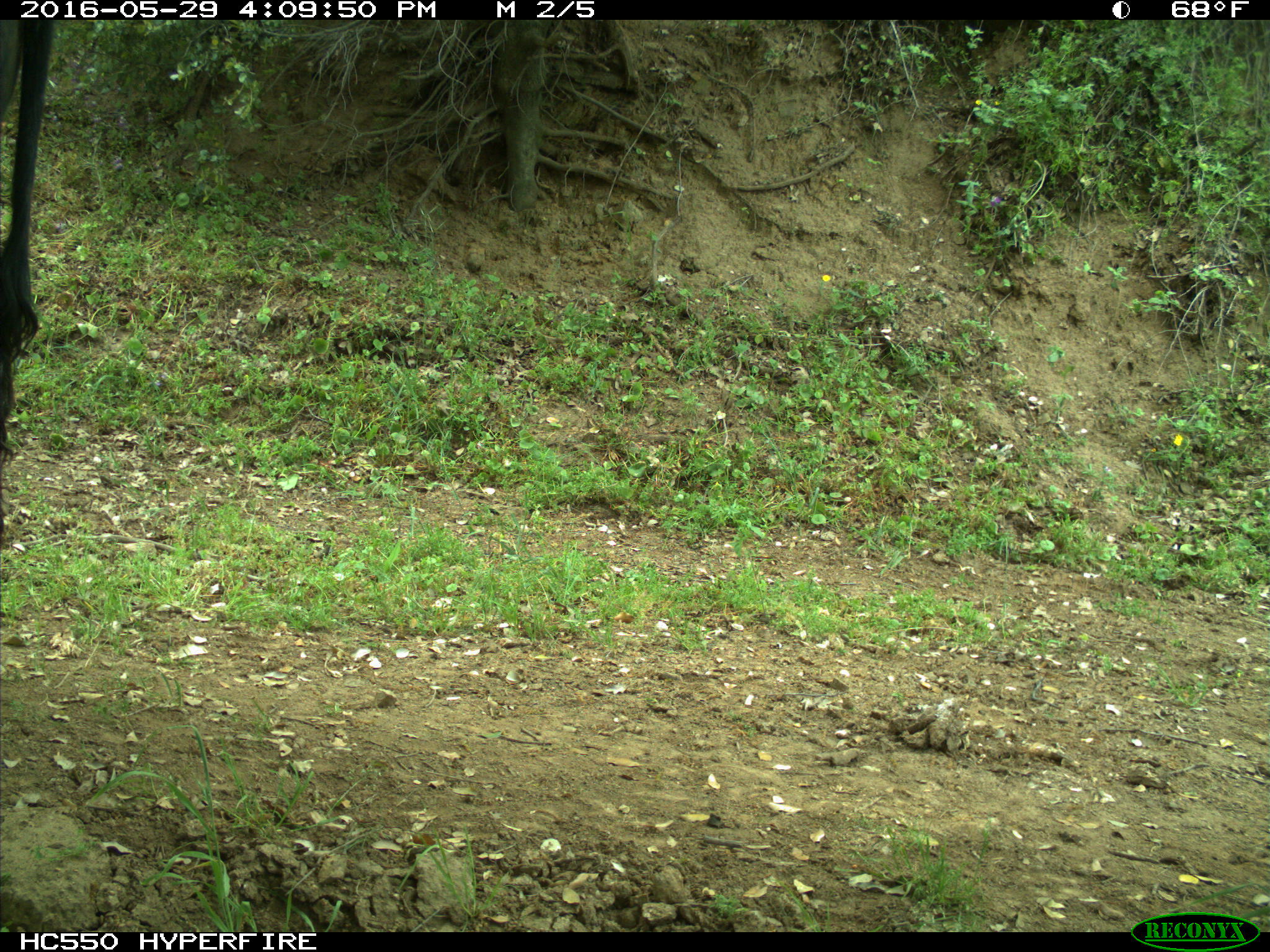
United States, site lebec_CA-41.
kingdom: Animalia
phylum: Chordata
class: Mammalia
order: Artiodactyla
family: Bovidae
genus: Bos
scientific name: Bos taurus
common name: domestic cow